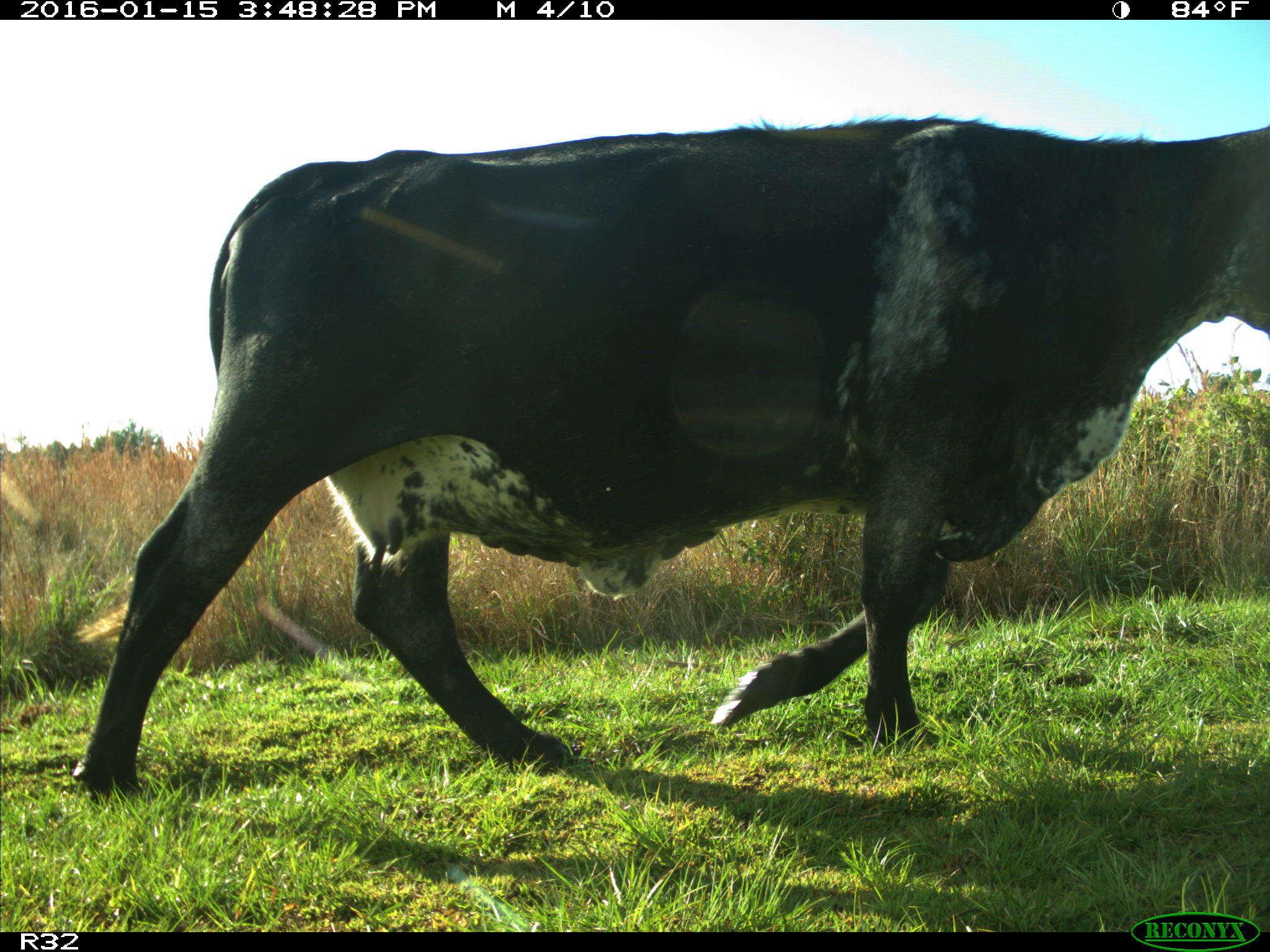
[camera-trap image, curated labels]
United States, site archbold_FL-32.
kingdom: Animalia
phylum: Chordata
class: Mammalia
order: Artiodactyla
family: Bovidae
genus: Bos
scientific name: Bos taurus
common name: domestic cow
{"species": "Bos taurus (domestic cow)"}